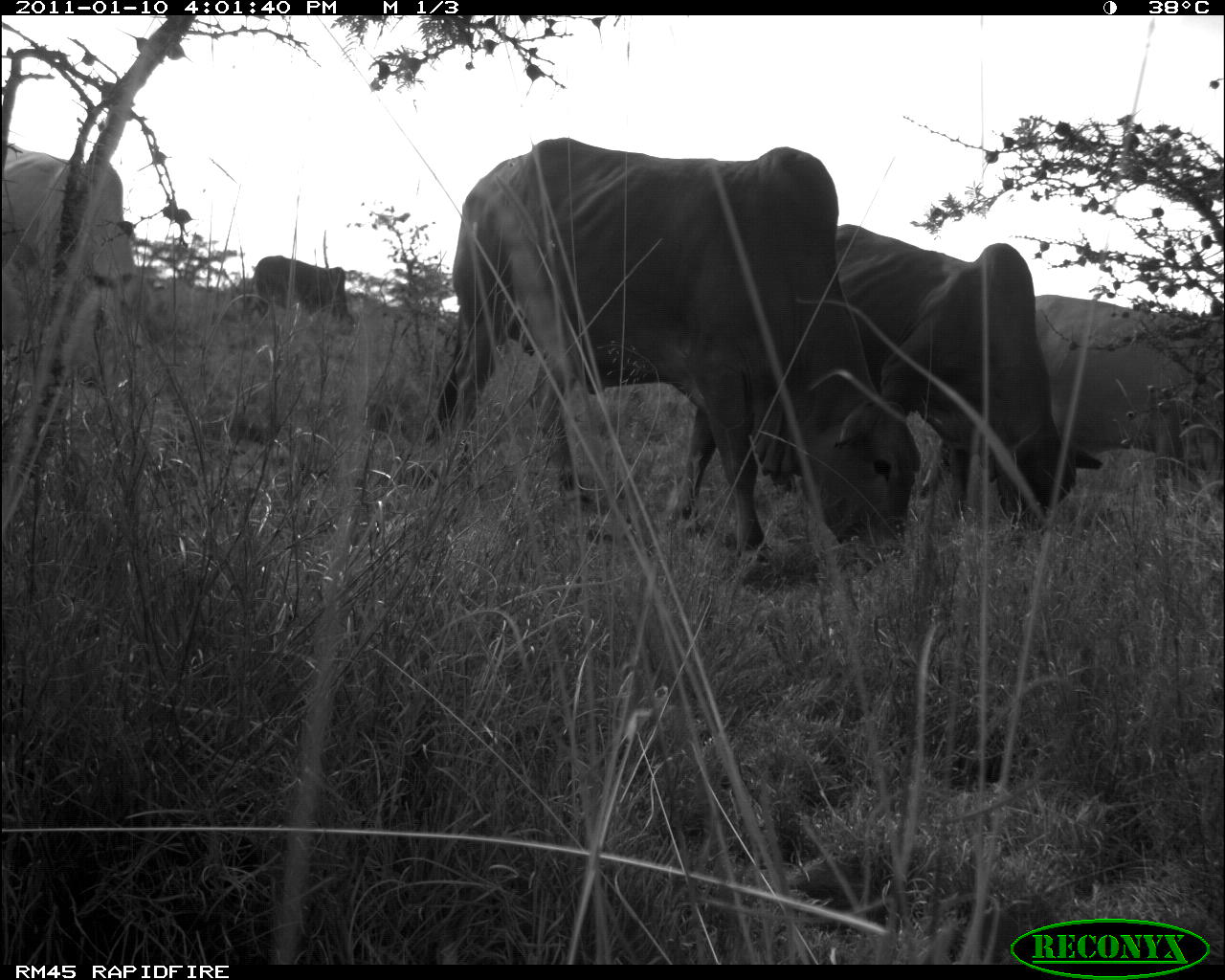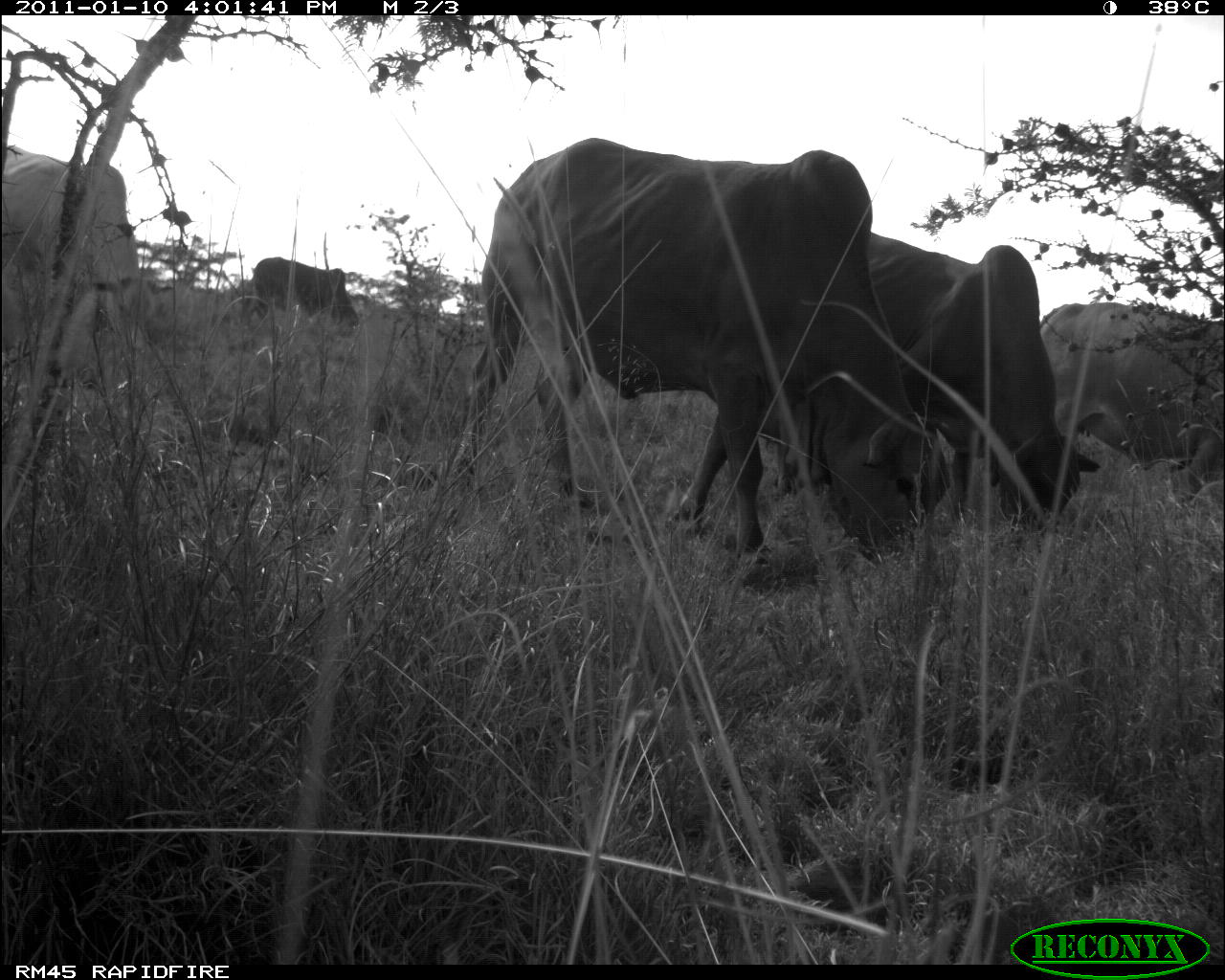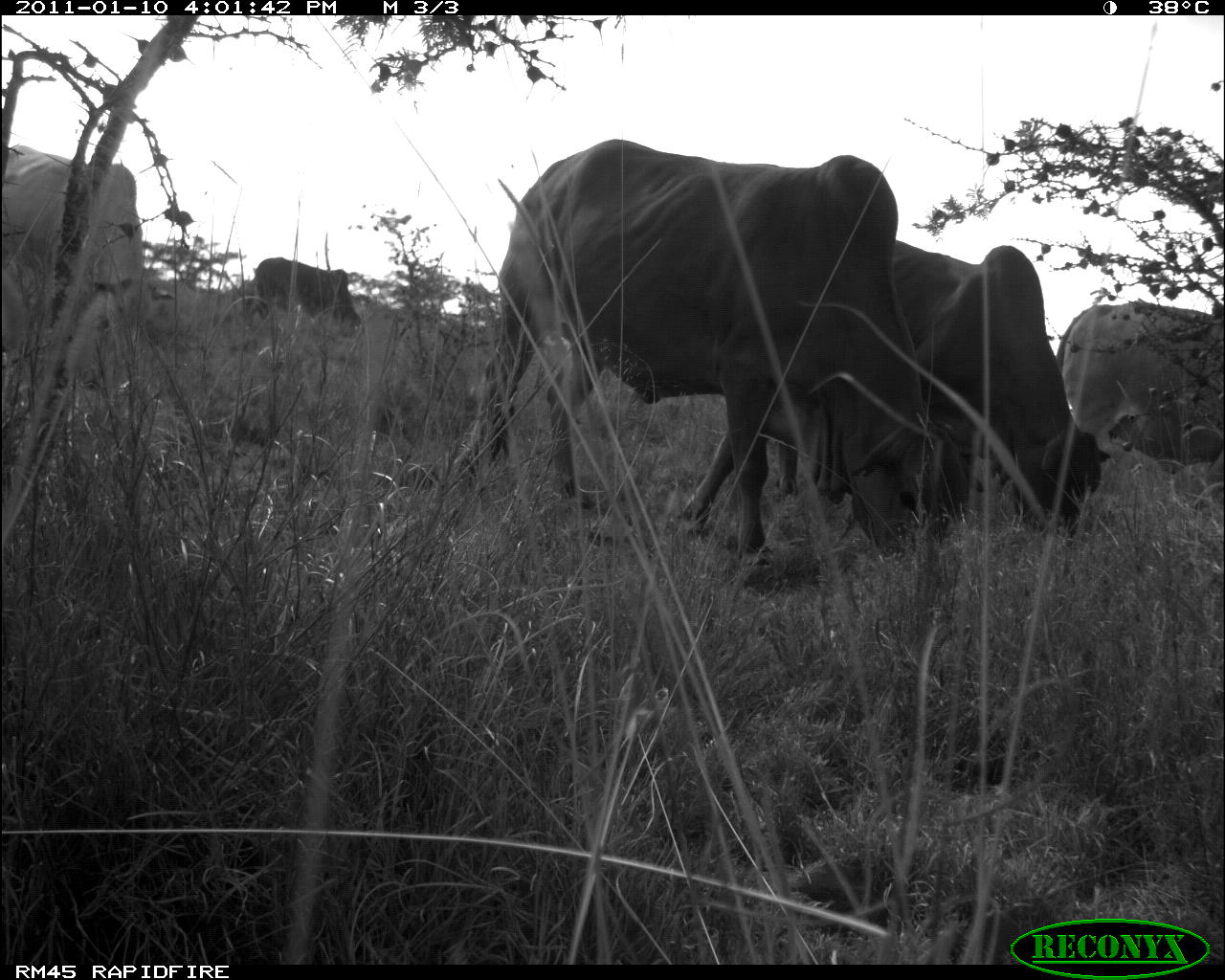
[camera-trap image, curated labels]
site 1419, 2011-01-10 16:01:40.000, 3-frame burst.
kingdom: Animalia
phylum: Chordata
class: Mammalia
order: Artiodactyla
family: Bovidae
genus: Bos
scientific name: Bos taurus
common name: domestic cattle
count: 5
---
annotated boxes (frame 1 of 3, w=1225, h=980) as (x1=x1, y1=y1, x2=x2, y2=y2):
bos taurus: (x1=419, y1=137, x2=920, y2=566); (x1=666, y1=220, x2=1103, y2=533); (x1=922, y1=294, x2=1225, y2=507); (x1=1, y1=139, x2=139, y2=347); (x1=249, y1=255, x2=355, y2=330)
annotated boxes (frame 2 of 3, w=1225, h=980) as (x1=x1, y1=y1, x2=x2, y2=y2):
bos taurus: (x1=450, y1=137, x2=928, y2=557); (x1=764, y1=230, x2=1101, y2=536); (x1=1, y1=142, x2=159, y2=387); (x1=1037, y1=301, x2=1220, y2=503); (x1=237, y1=254, x2=357, y2=334)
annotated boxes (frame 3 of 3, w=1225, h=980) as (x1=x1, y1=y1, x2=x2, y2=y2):
bos taurus: (x1=473, y1=138, x2=983, y2=566); (x1=772, y1=237, x2=1109, y2=541); (x1=1053, y1=301, x2=1225, y2=474); (x1=1, y1=142, x2=143, y2=347); (x1=252, y1=257, x2=365, y2=335)